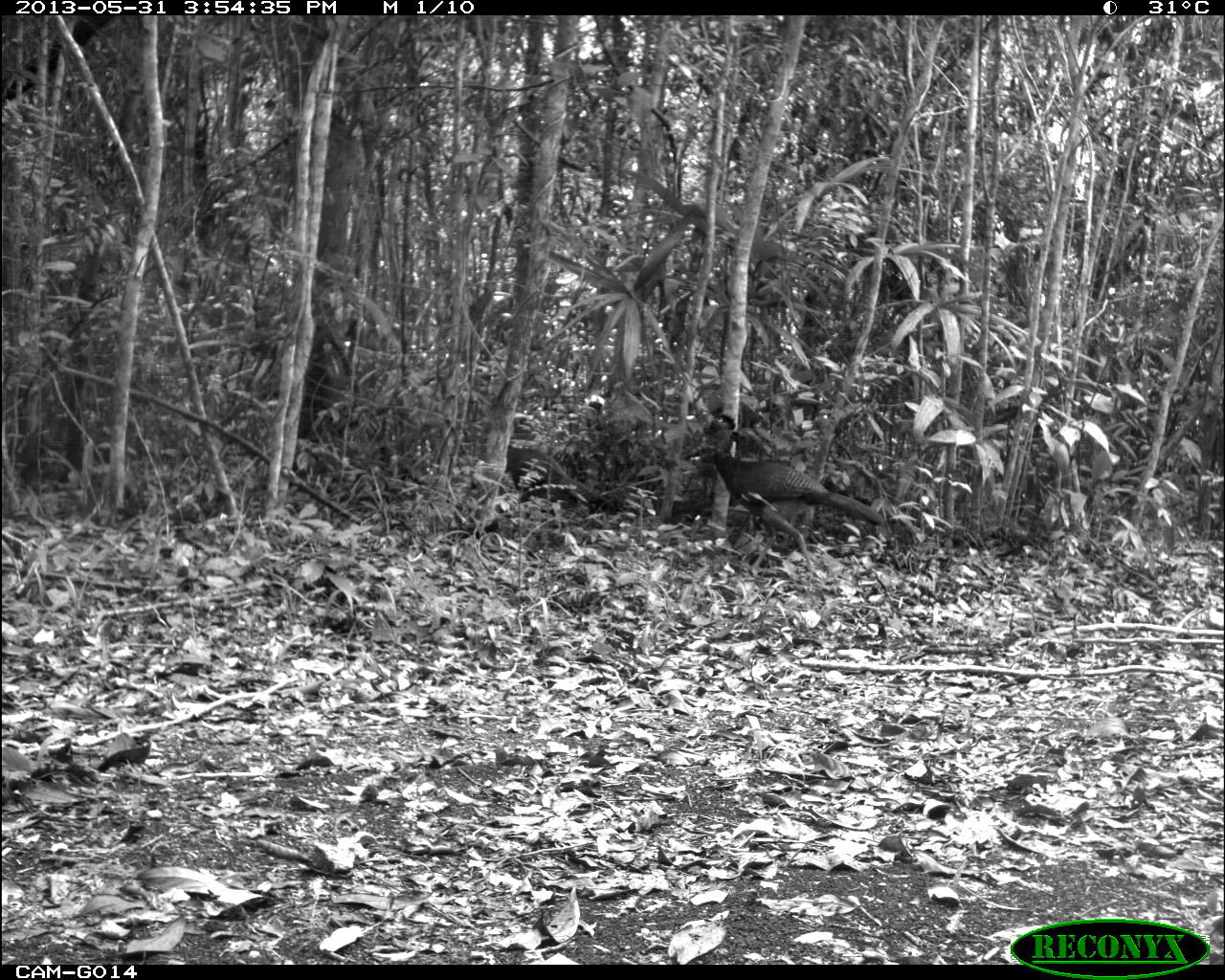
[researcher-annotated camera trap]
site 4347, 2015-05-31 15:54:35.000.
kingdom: Animalia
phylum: Chordata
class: Aves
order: Galliformes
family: Cracidae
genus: Crax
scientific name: Crax rubra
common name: great curassow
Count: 1.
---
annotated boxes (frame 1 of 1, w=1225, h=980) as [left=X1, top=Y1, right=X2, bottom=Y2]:
crax rubra: [left=682, top=413, right=891, bottom=573]